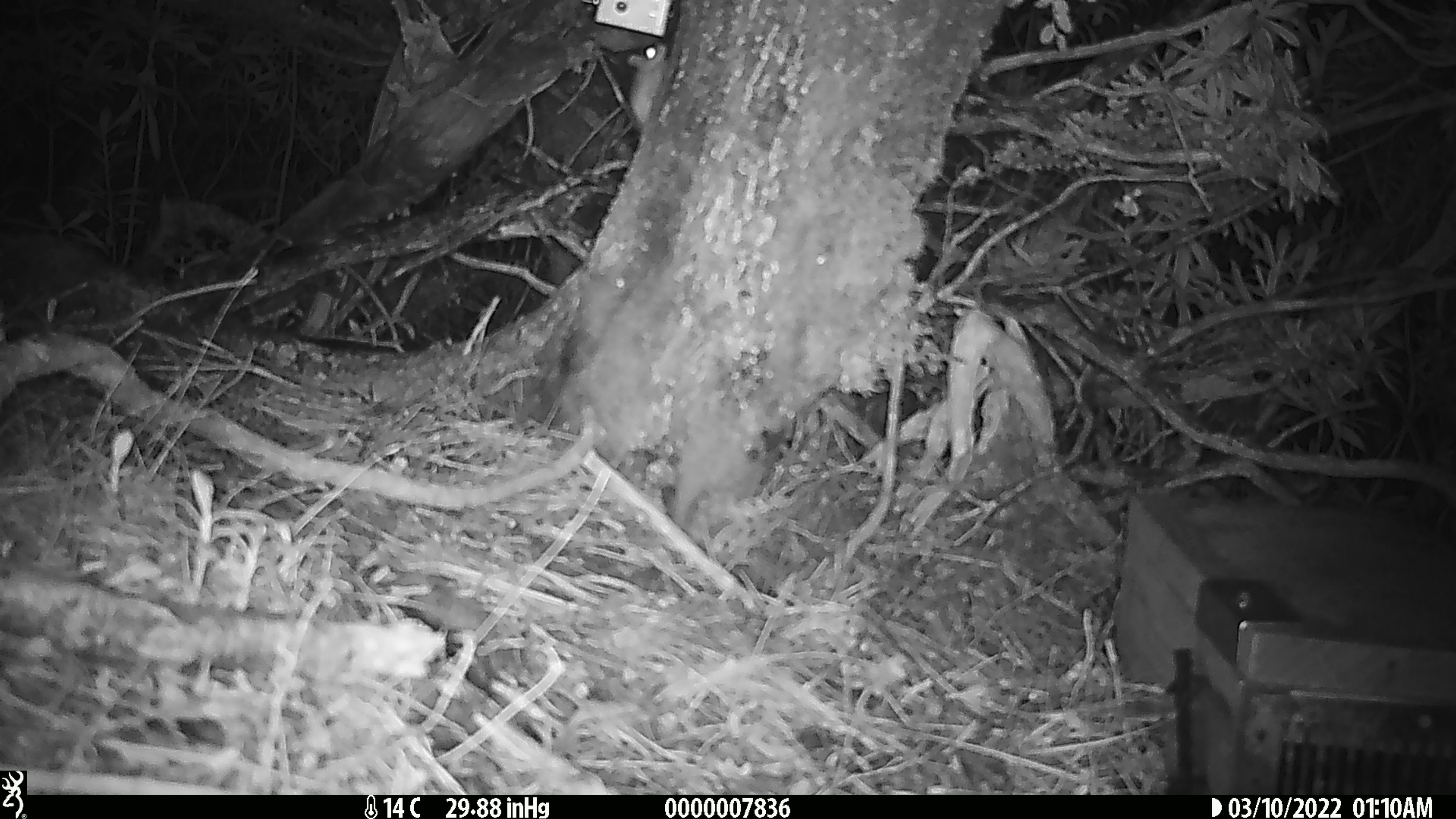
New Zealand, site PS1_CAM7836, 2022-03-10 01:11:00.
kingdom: Animalia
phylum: Chordata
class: Mammalia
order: Rodentia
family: Muridae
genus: Mus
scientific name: Mus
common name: mouse